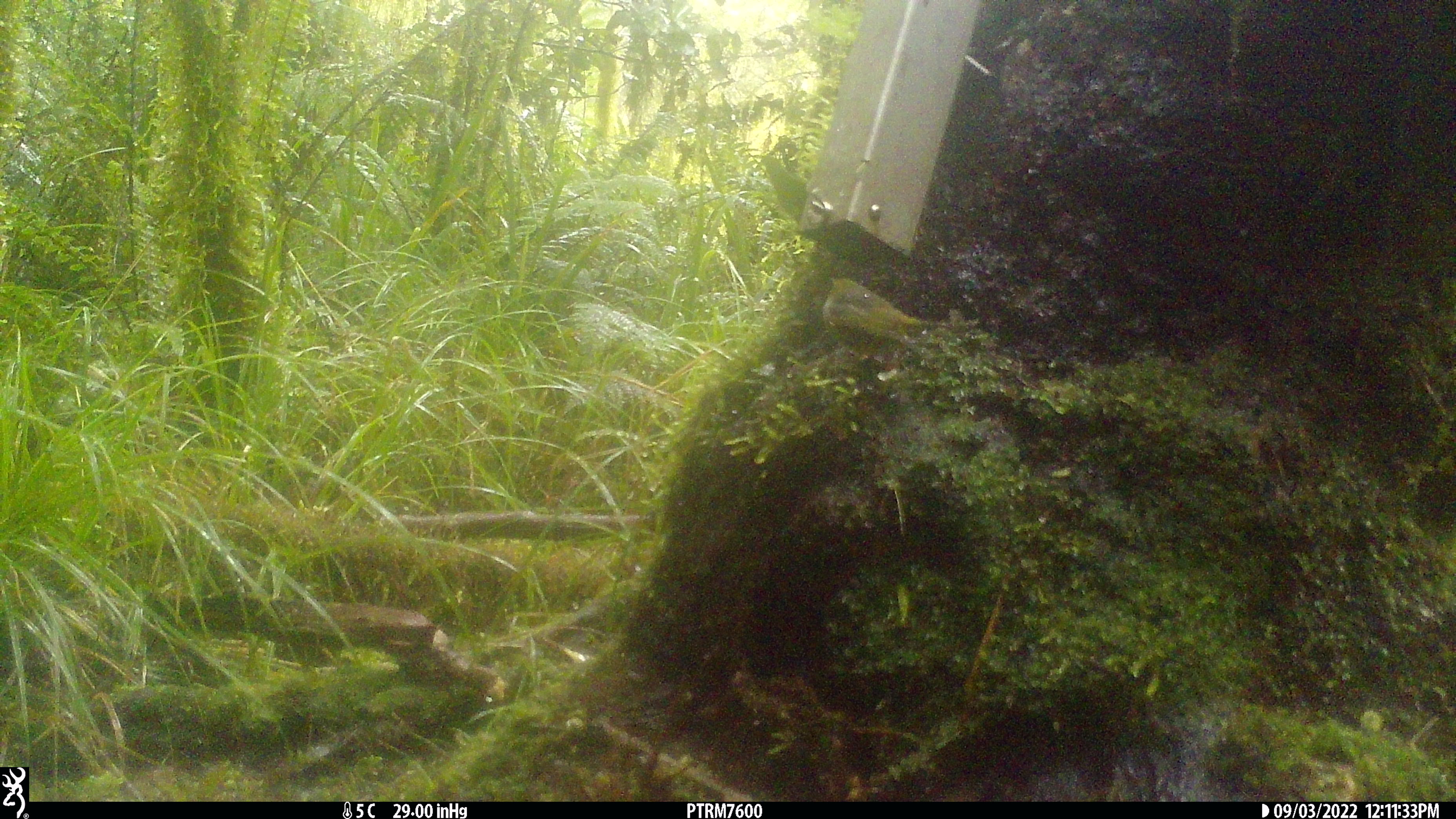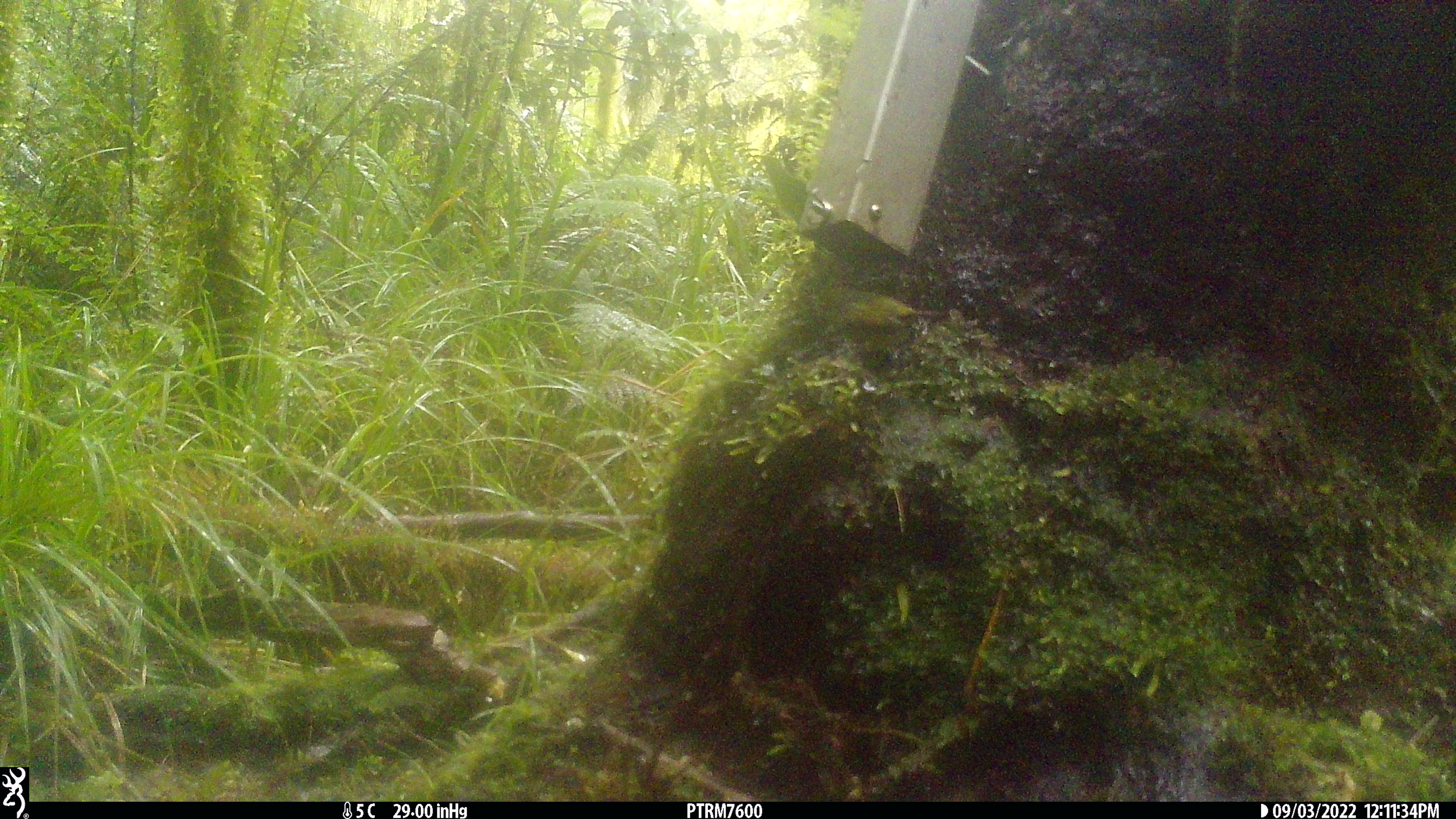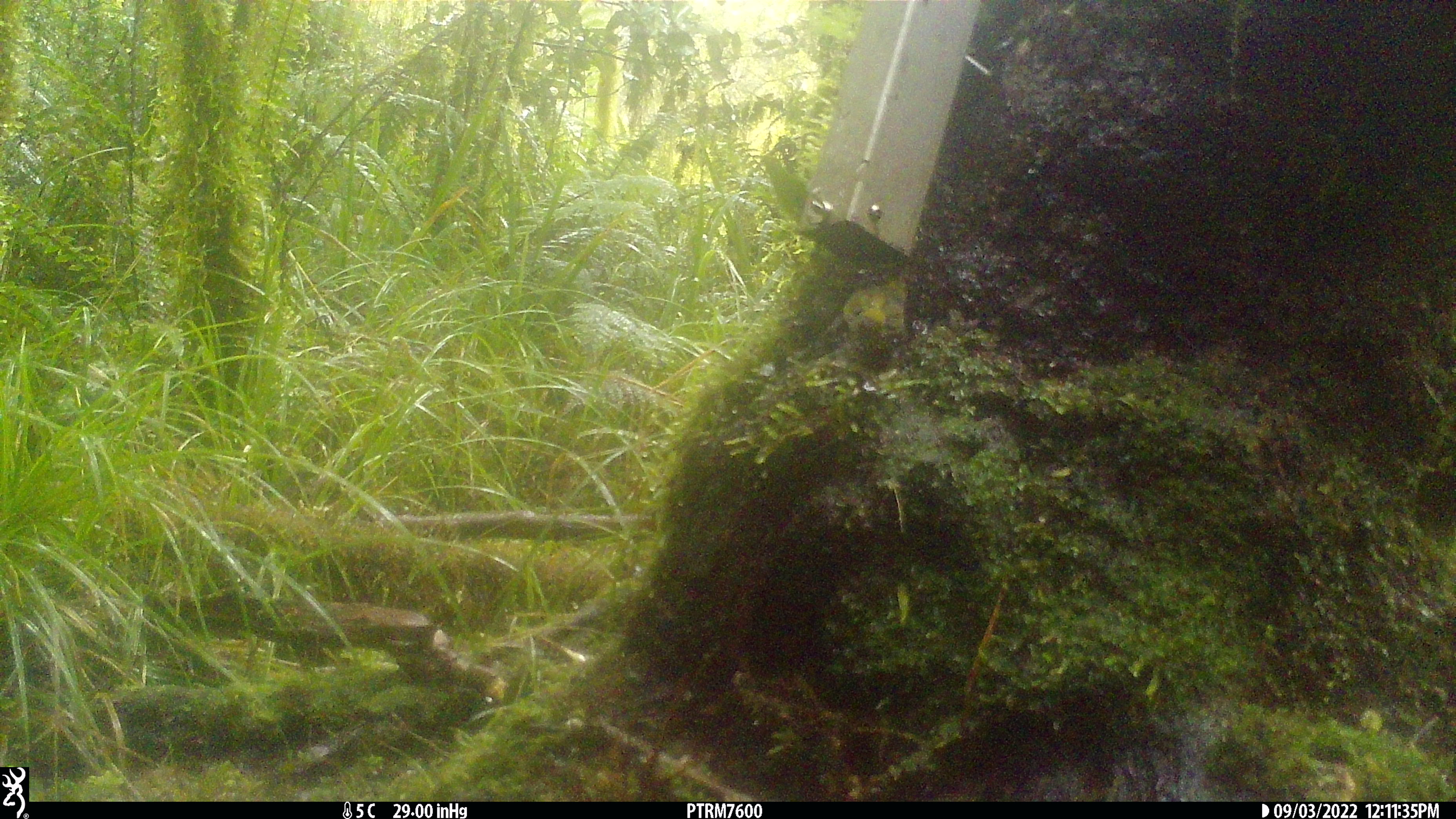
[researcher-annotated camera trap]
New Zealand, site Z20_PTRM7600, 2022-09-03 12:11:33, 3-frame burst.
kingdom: Animalia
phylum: Chordata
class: Aves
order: Passeriformes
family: Zosteropidae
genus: Zosterops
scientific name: Zosterops lateralis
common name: silvereye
Silvereye (Zosterops lateralis).